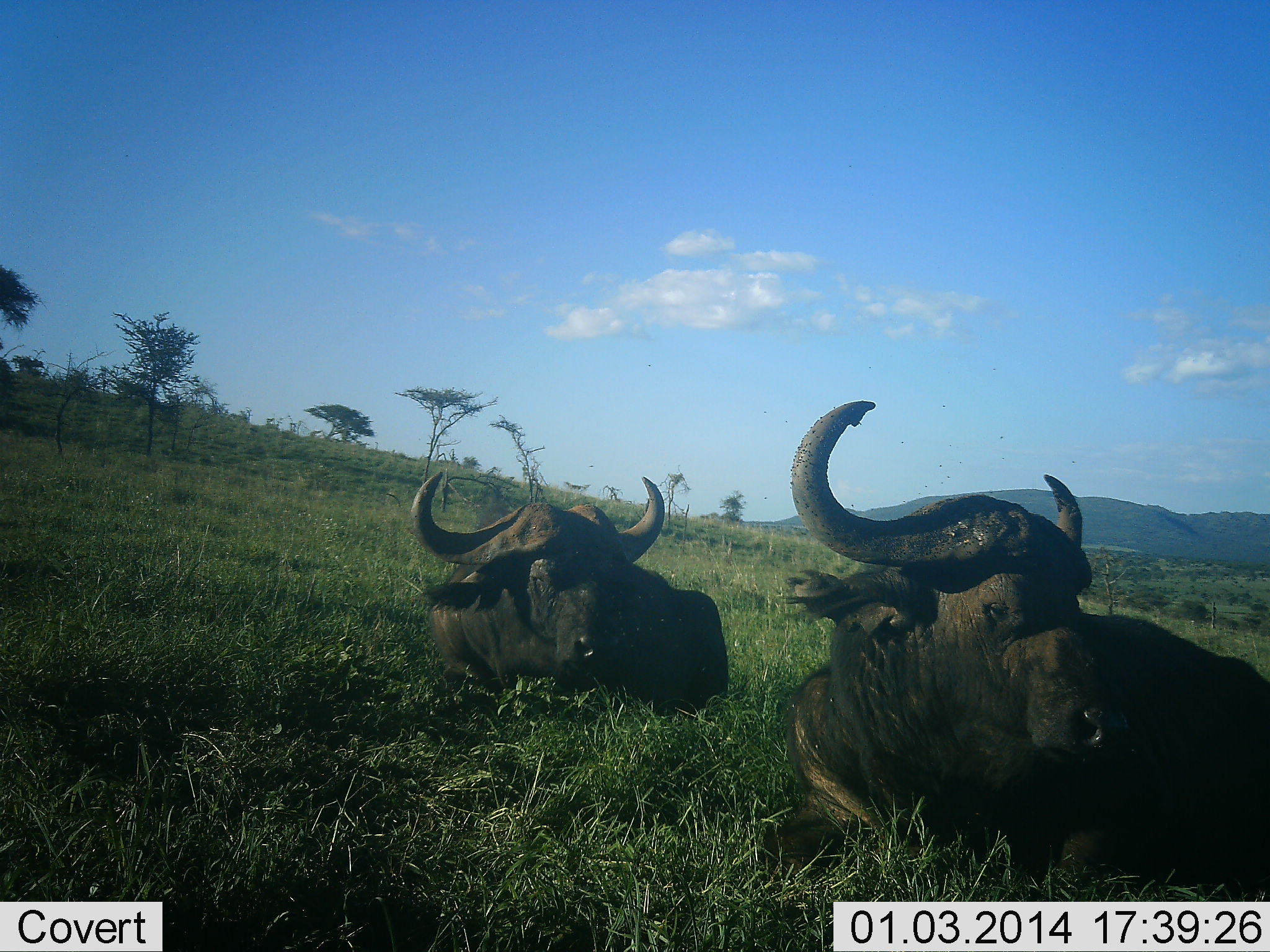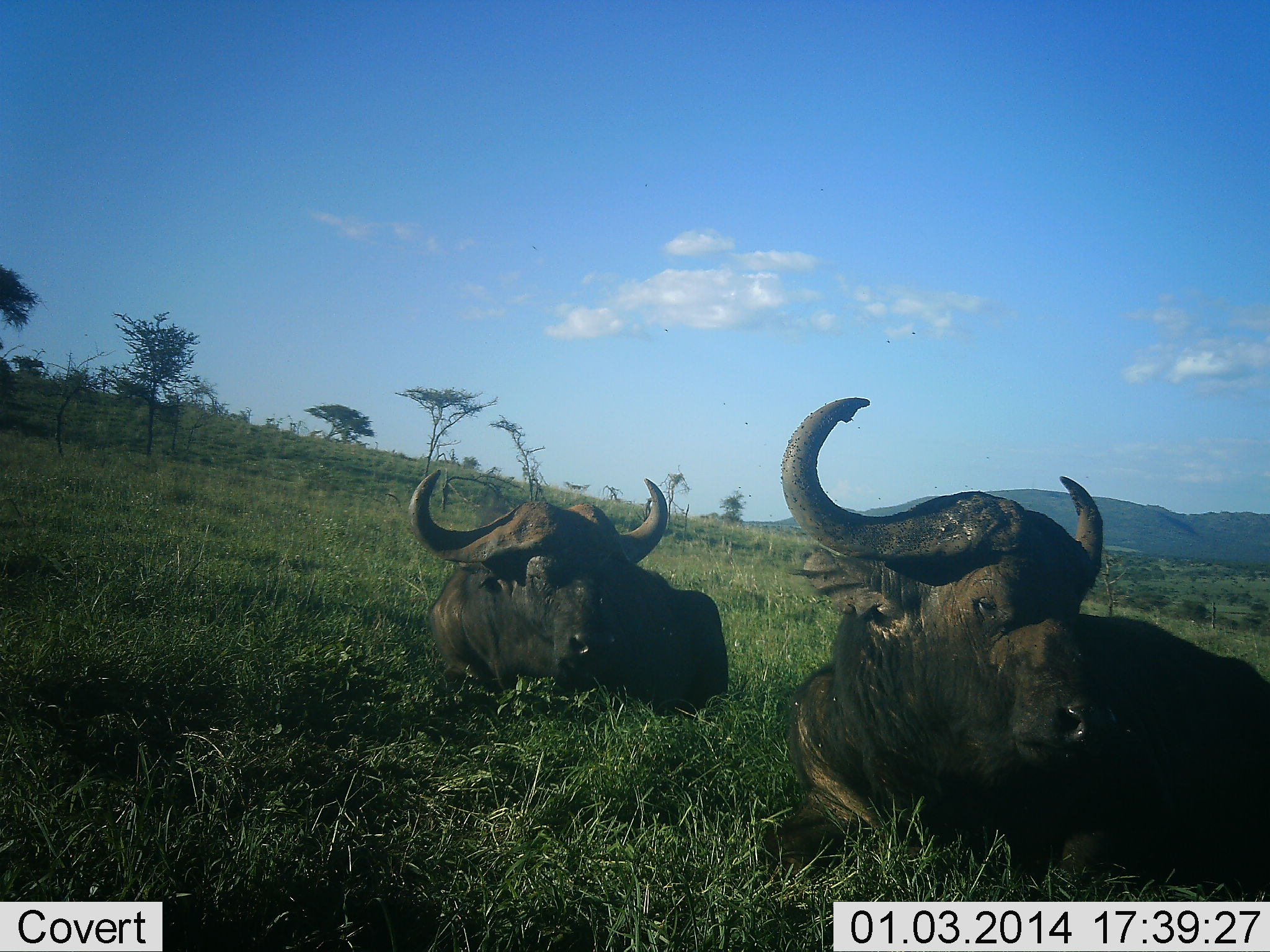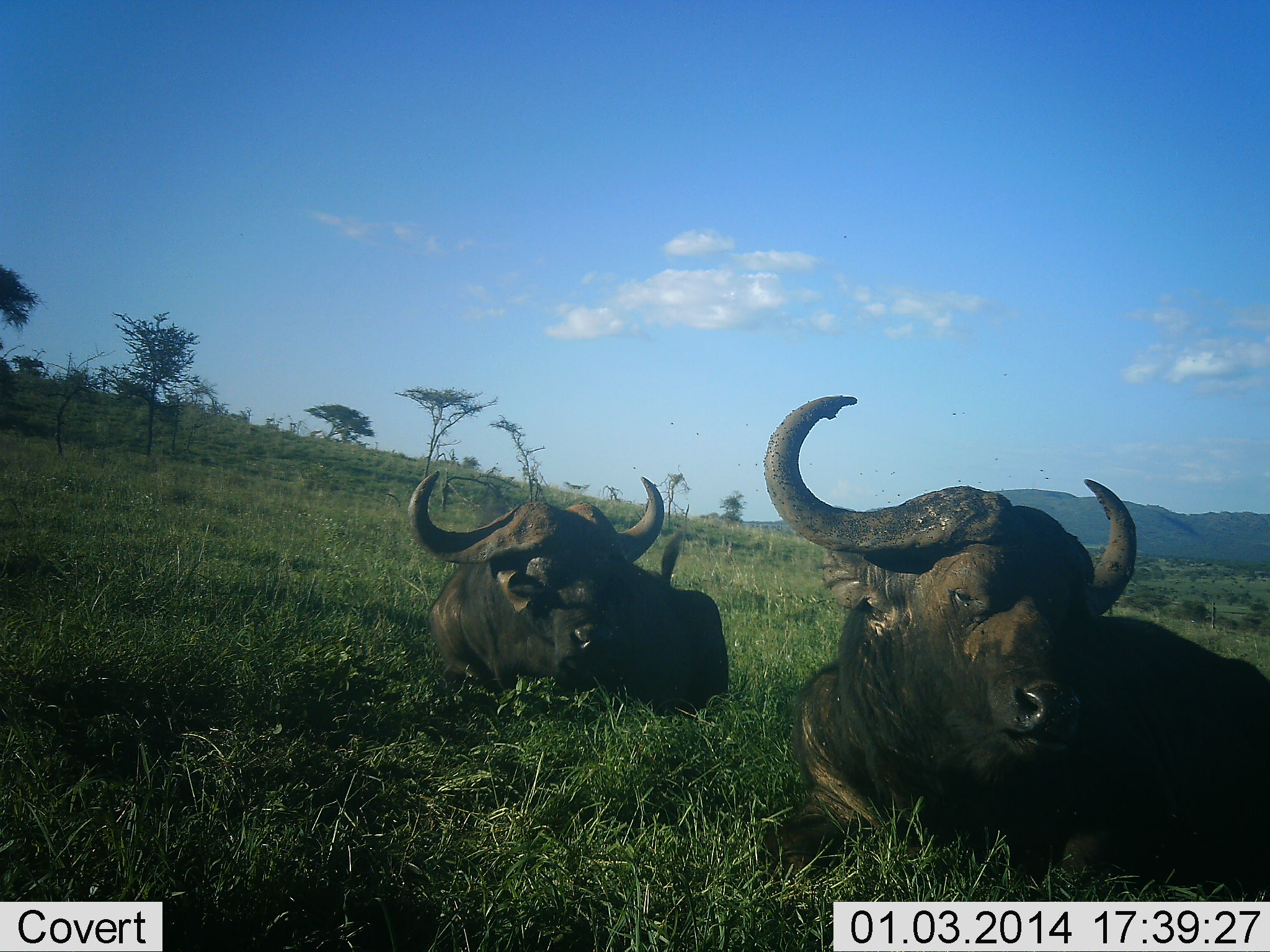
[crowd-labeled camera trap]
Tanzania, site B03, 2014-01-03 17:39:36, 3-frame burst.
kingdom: Animalia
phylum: Chordata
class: Mammalia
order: Artiodactyla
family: Bovidae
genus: Syncerus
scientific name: Syncerus caffer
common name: cape buffalo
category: buffalo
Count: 2.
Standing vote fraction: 0%.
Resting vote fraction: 100%.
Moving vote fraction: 0%.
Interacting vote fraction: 0%.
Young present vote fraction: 0%.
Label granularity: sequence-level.